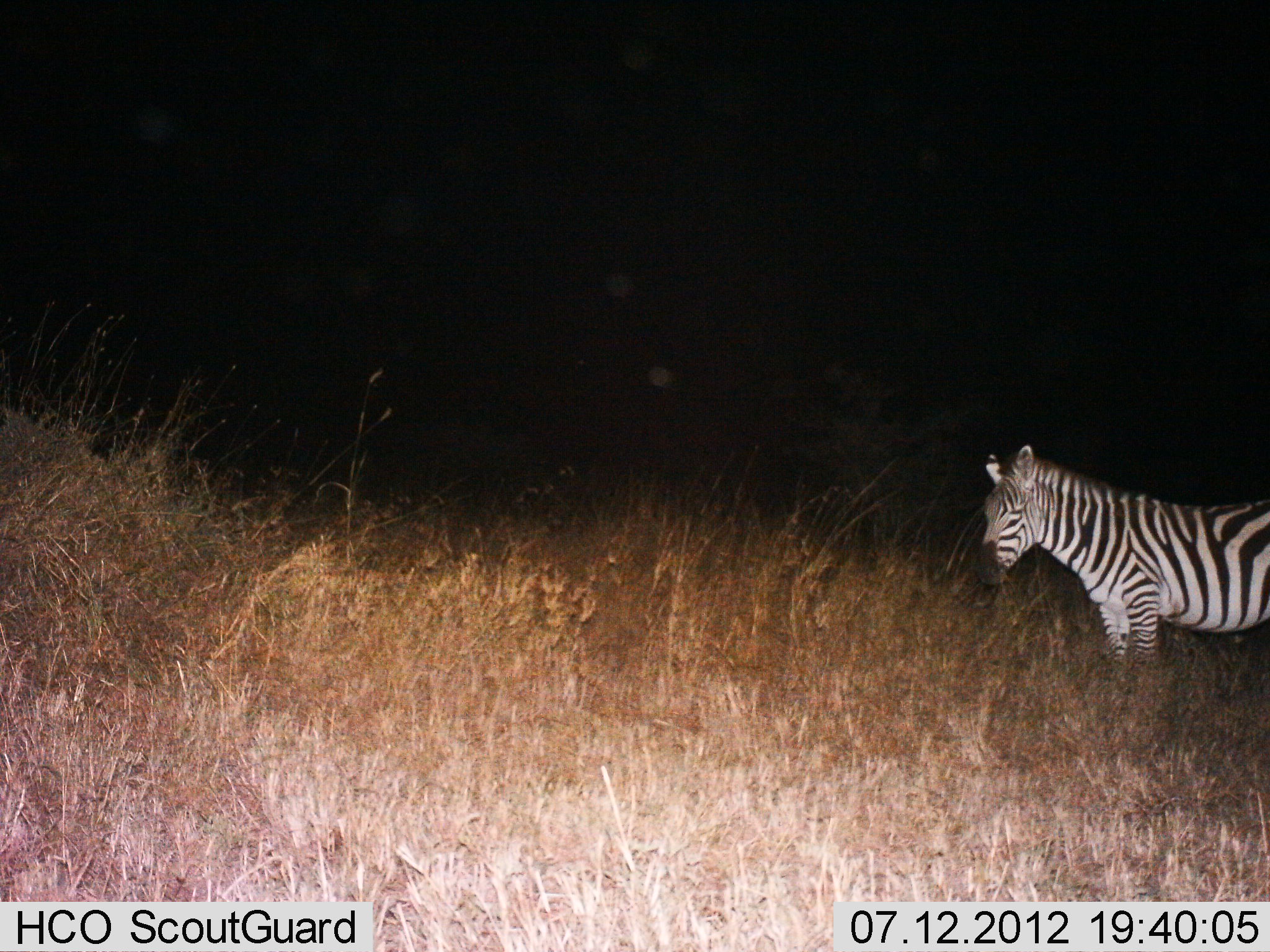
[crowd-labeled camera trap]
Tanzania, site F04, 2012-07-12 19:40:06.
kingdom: Animalia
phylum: Chordata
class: Mammalia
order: Perissodactyla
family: Equidae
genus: Equus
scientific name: Equus quagga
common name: plains zebra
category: zebra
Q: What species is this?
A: Zebra (plains zebra) (Equus quagga).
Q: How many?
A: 1.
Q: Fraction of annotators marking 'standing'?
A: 100%.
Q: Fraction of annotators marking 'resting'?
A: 10%.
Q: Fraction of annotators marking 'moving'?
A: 0%.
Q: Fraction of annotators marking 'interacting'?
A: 0%.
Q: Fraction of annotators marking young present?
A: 0%.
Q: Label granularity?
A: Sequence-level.